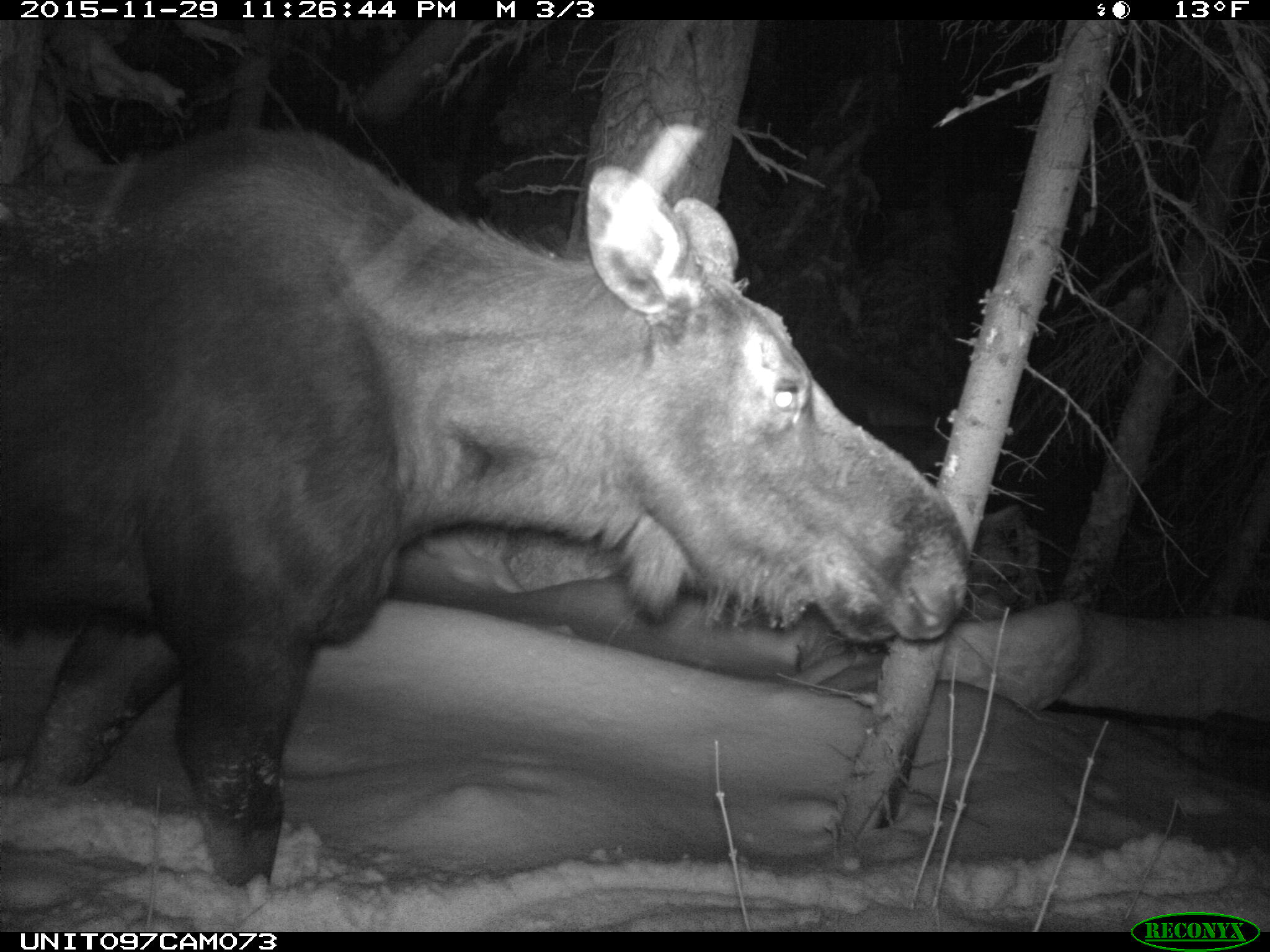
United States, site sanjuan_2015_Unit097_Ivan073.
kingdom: Animalia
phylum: Chordata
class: Mammalia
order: Artiodactyla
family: Cervidae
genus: Alces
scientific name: Alces alces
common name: moose